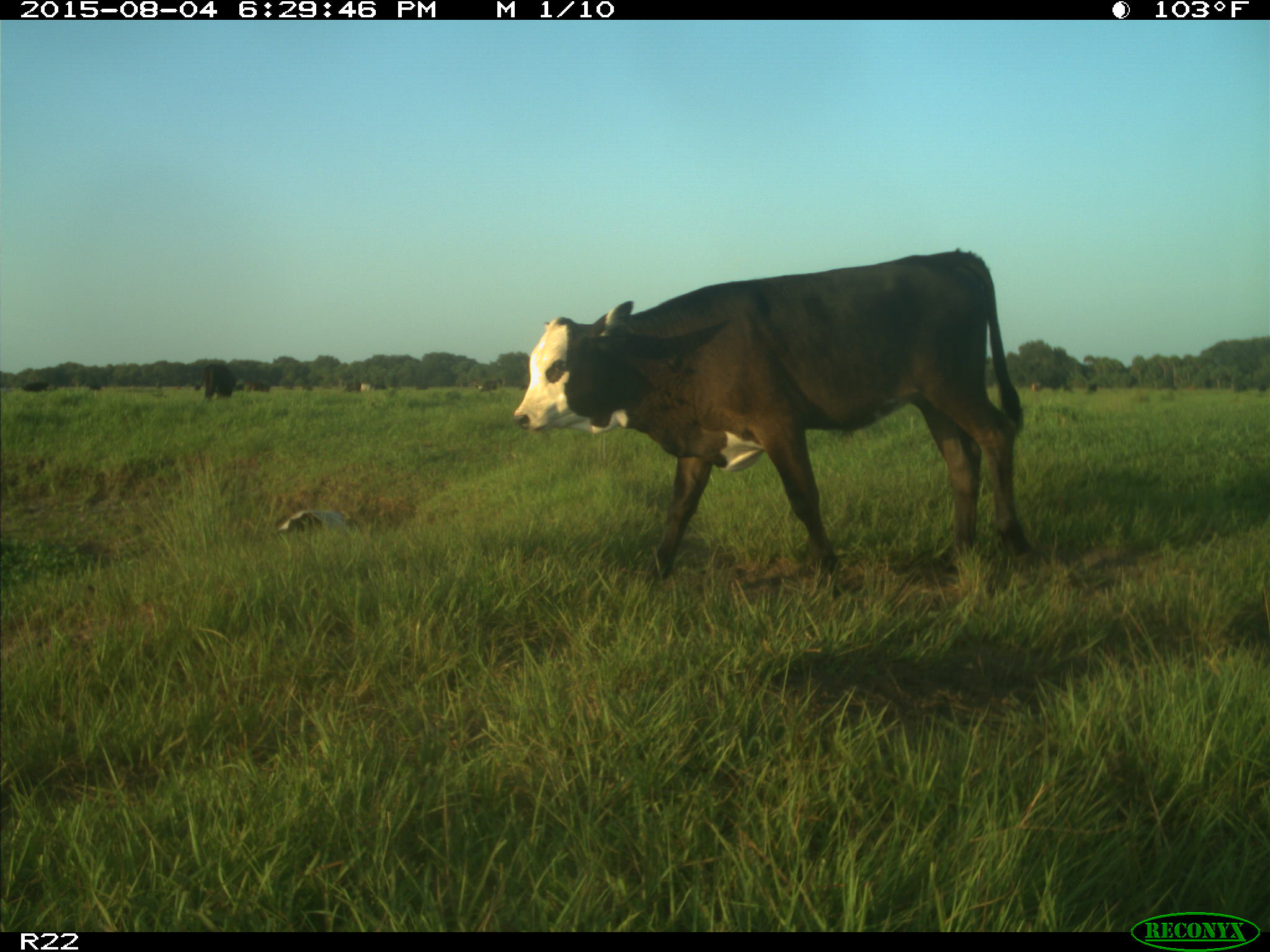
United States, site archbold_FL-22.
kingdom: Animalia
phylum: Chordata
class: Mammalia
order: Artiodactyla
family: Bovidae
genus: Bos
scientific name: Bos taurus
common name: domestic cow